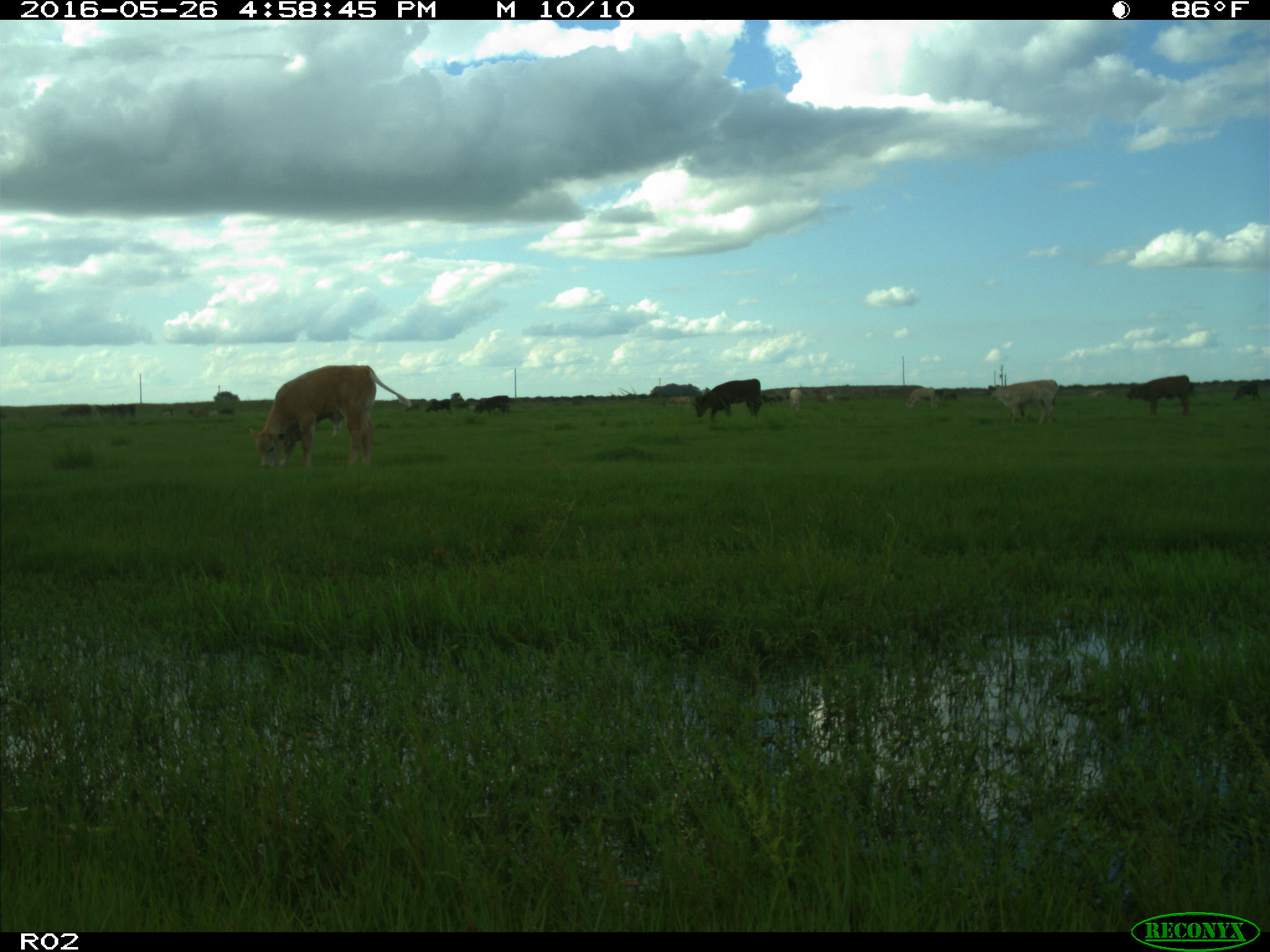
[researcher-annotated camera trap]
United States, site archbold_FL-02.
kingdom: Animalia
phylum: Chordata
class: Mammalia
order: Artiodactyla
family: Bovidae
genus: Bos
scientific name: Bos taurus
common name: domestic cow